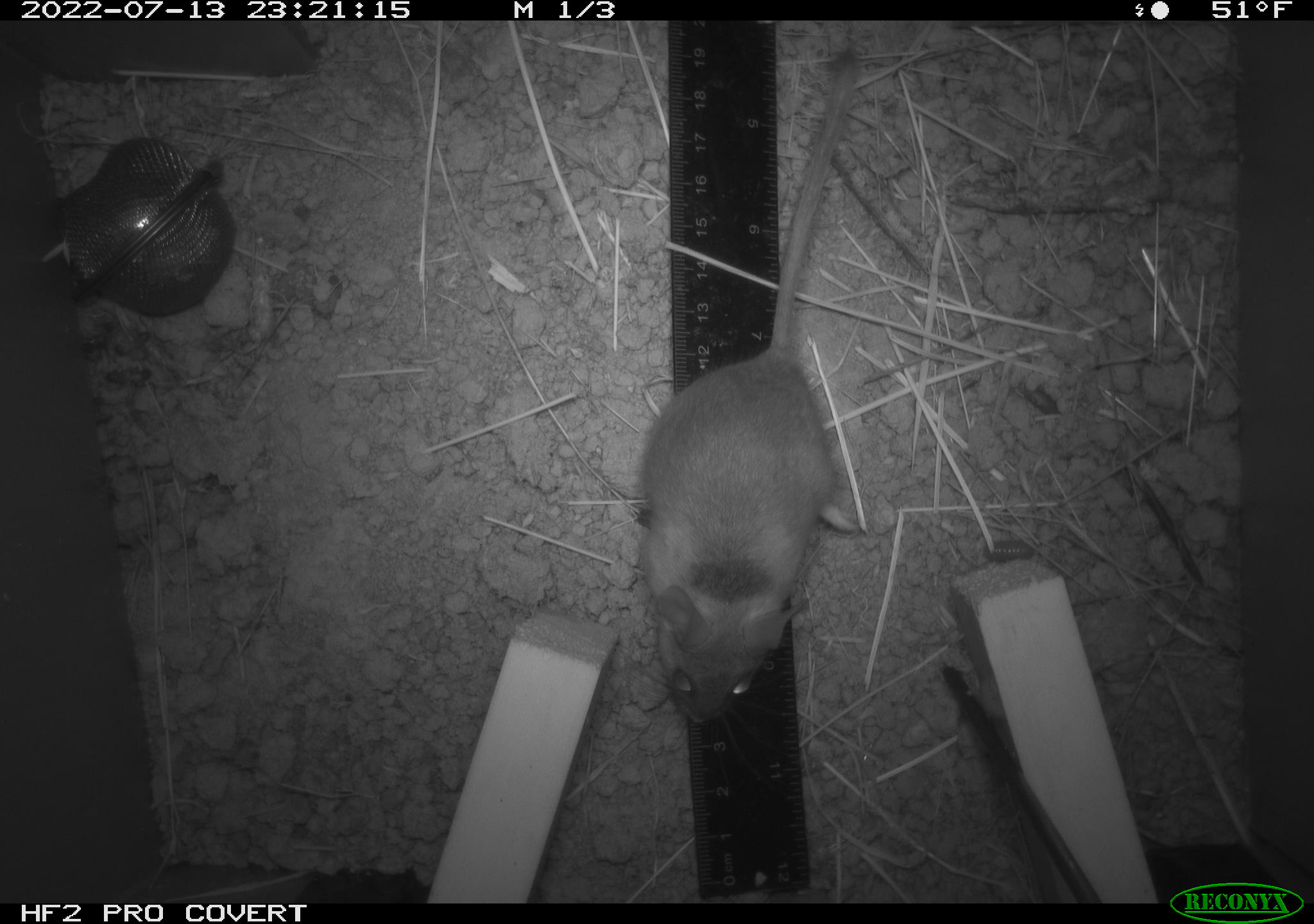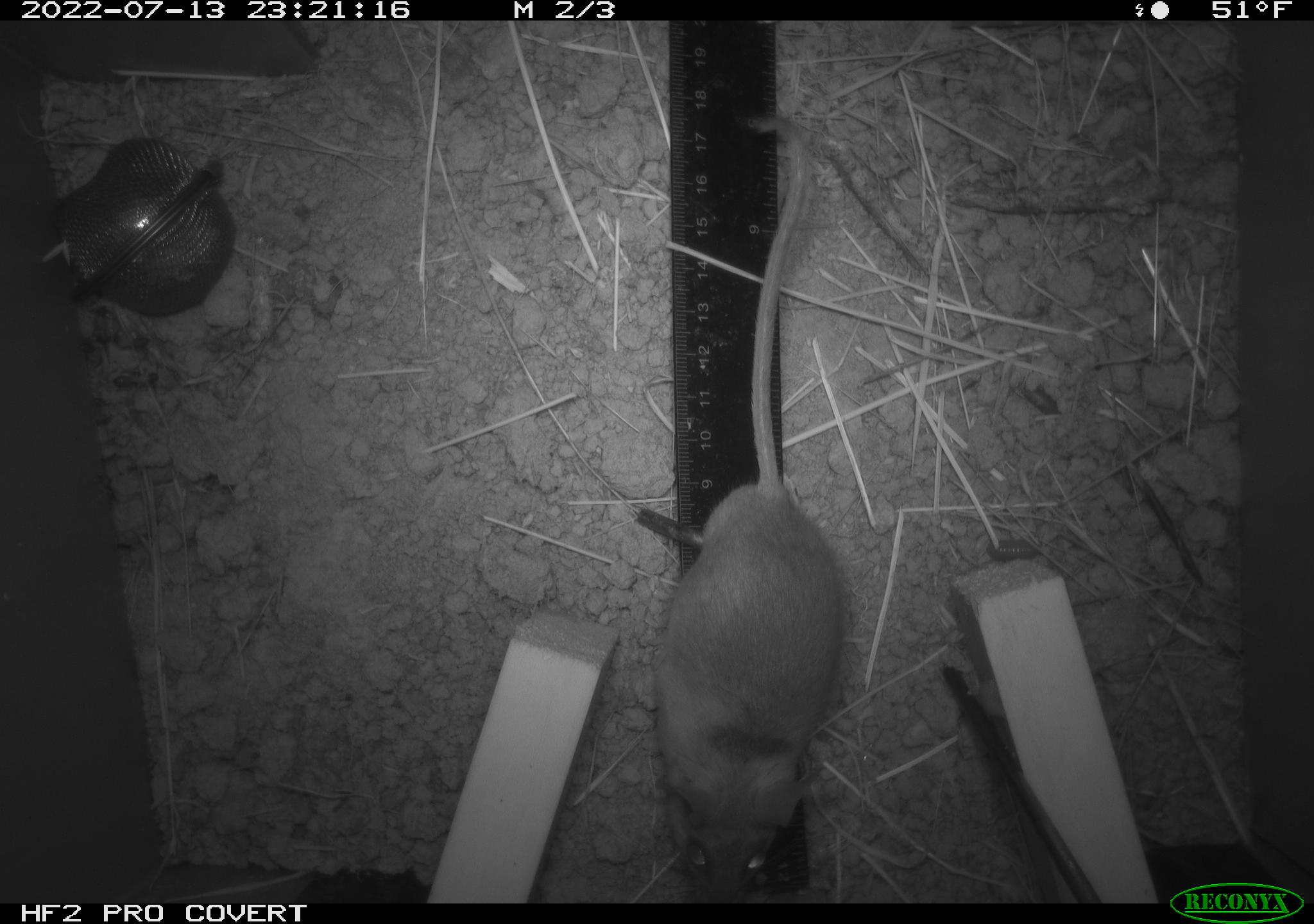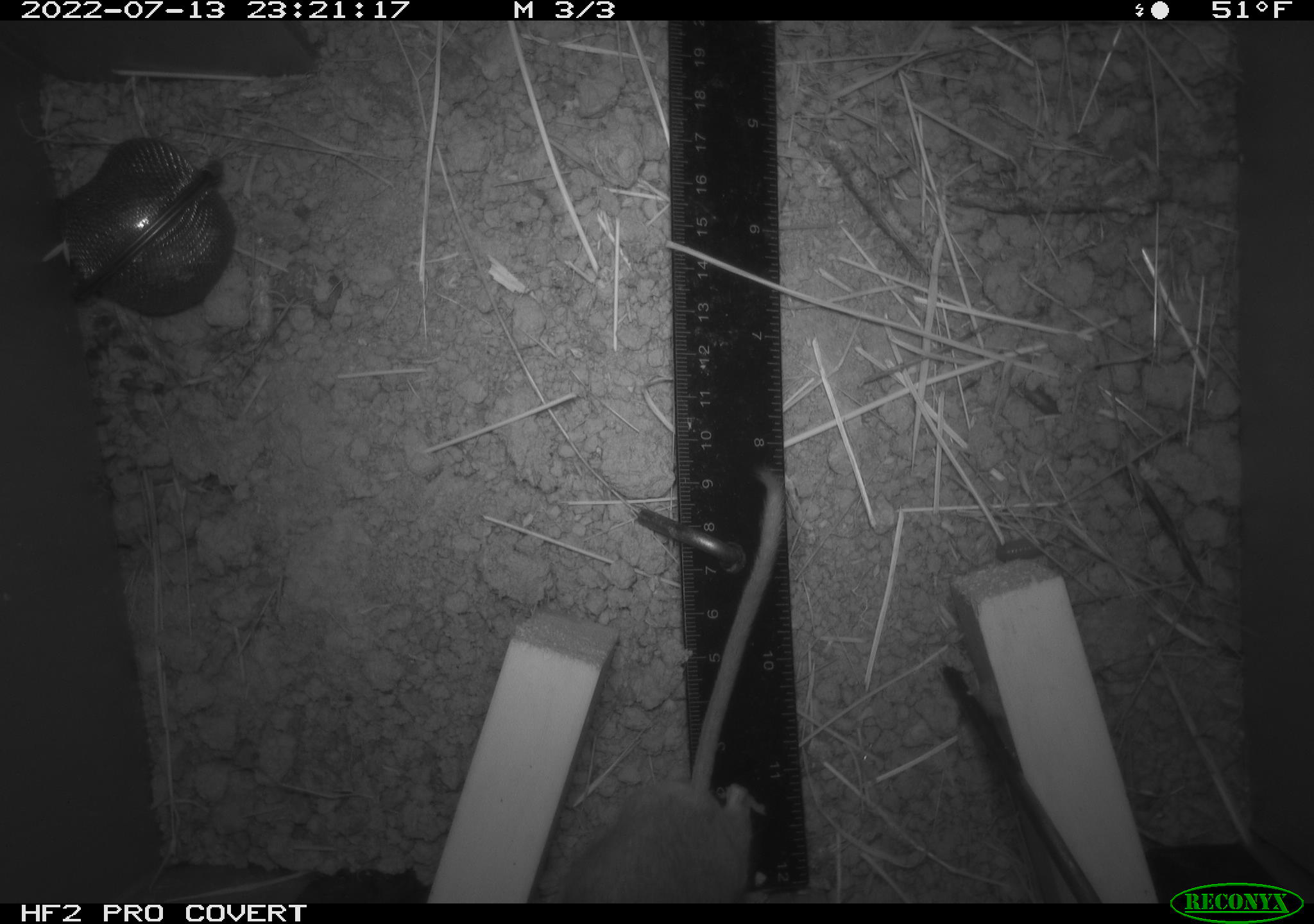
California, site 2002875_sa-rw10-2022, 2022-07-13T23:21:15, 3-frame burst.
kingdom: Animalia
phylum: Arthropoda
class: Malacostraca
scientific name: Malacostraca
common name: amphipods, crabs, isopods, krill, lobsters and shrimps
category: malacostracan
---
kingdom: Animalia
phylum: Chordata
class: Mammalia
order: Rodentia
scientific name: Rodentia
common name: mouse species